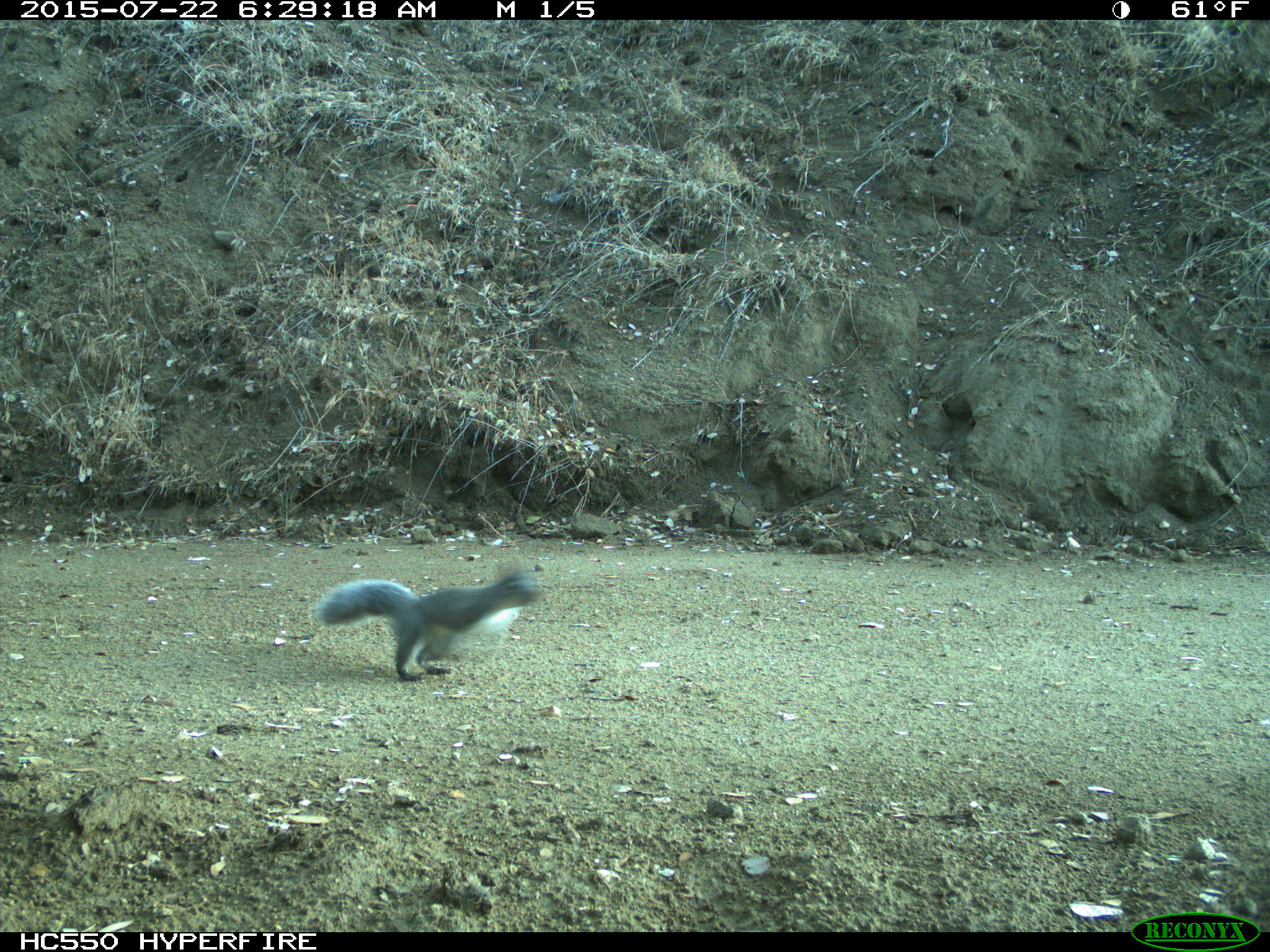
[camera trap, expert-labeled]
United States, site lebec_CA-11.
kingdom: Animalia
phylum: Chordata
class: Mammalia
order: Rodentia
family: Sciuridae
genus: Sciurus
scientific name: Sciurus carolinensis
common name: eastern gray squirrel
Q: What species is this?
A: Sciurus carolinensis (eastern gray squirrel).